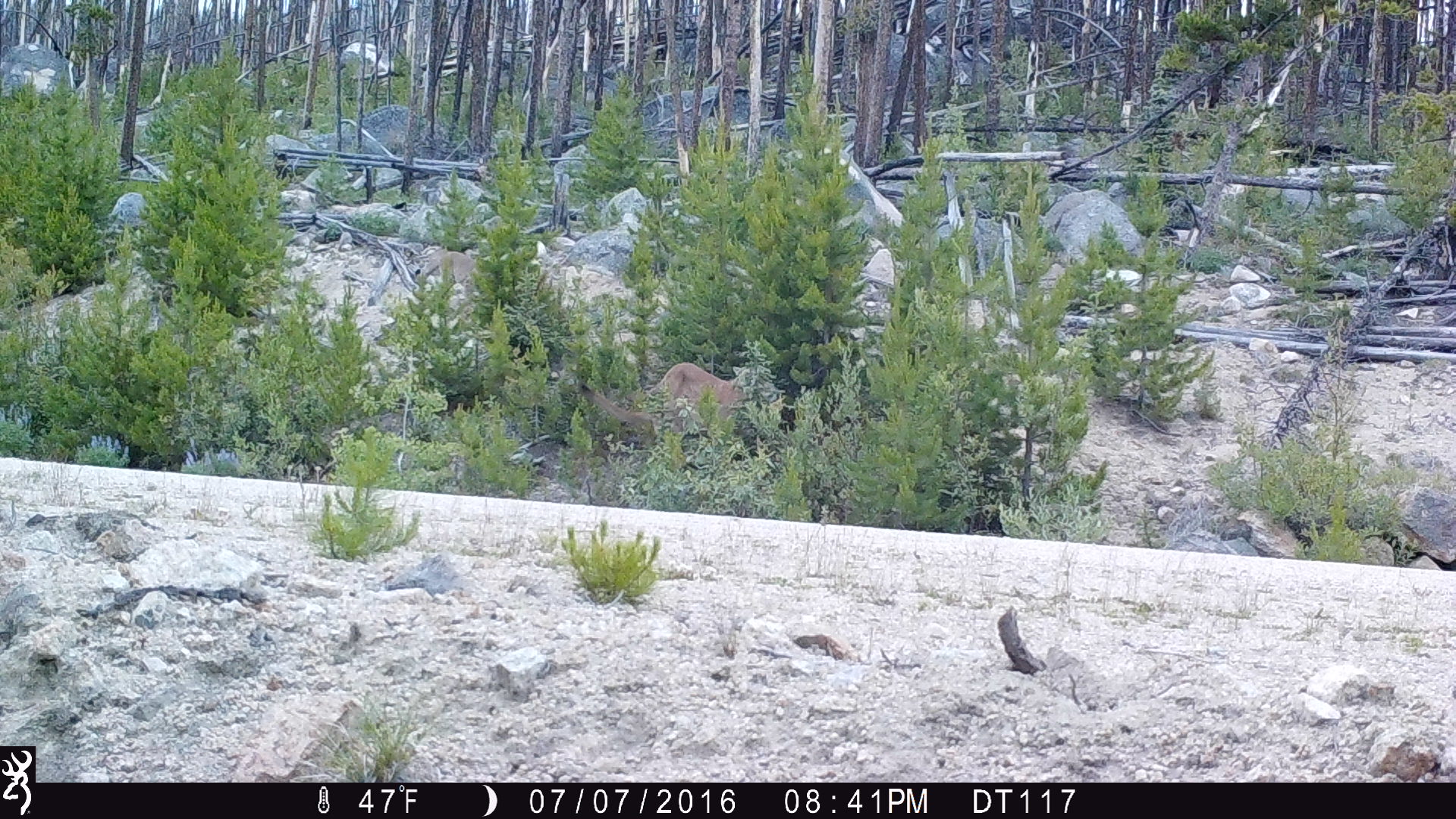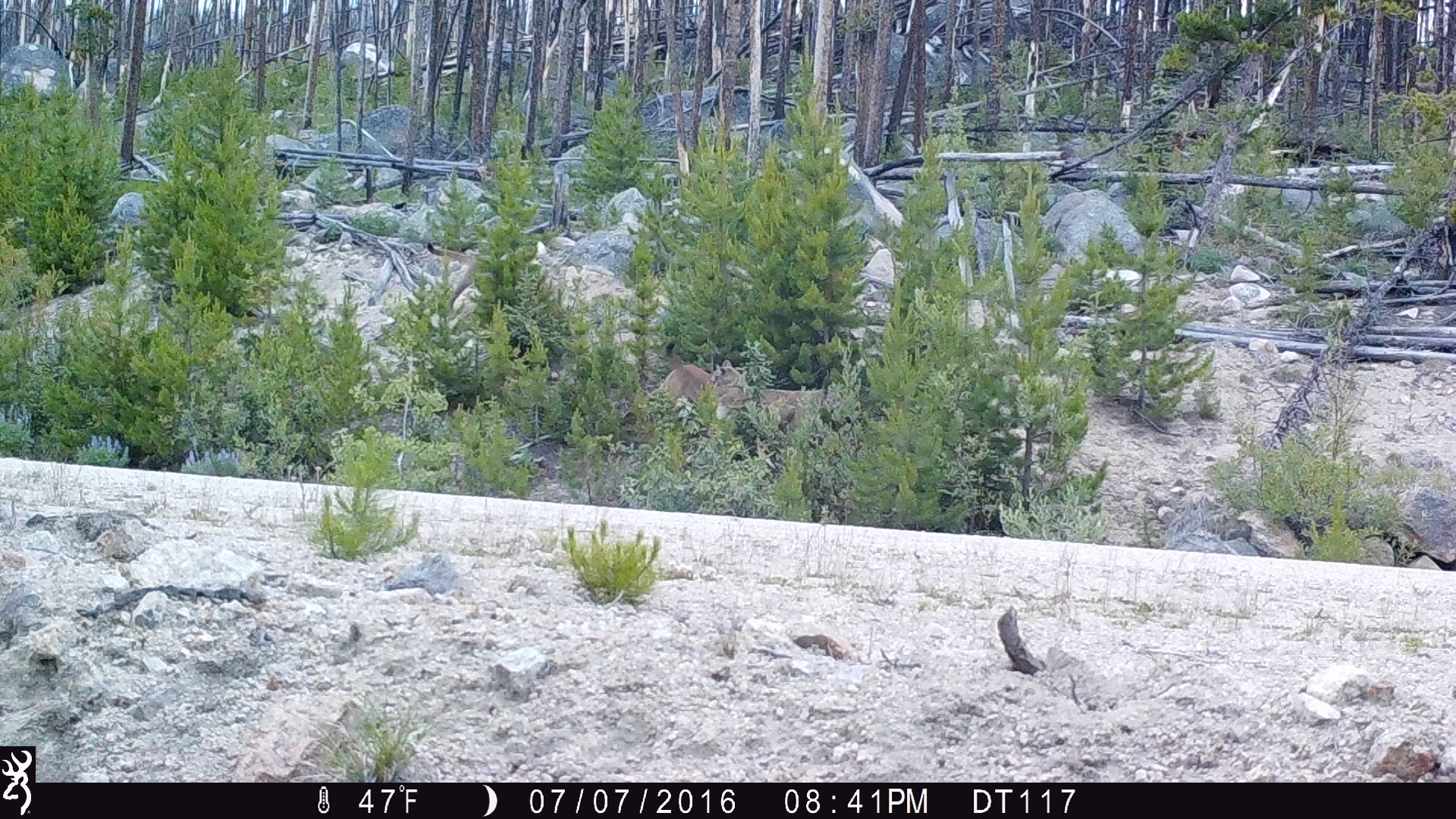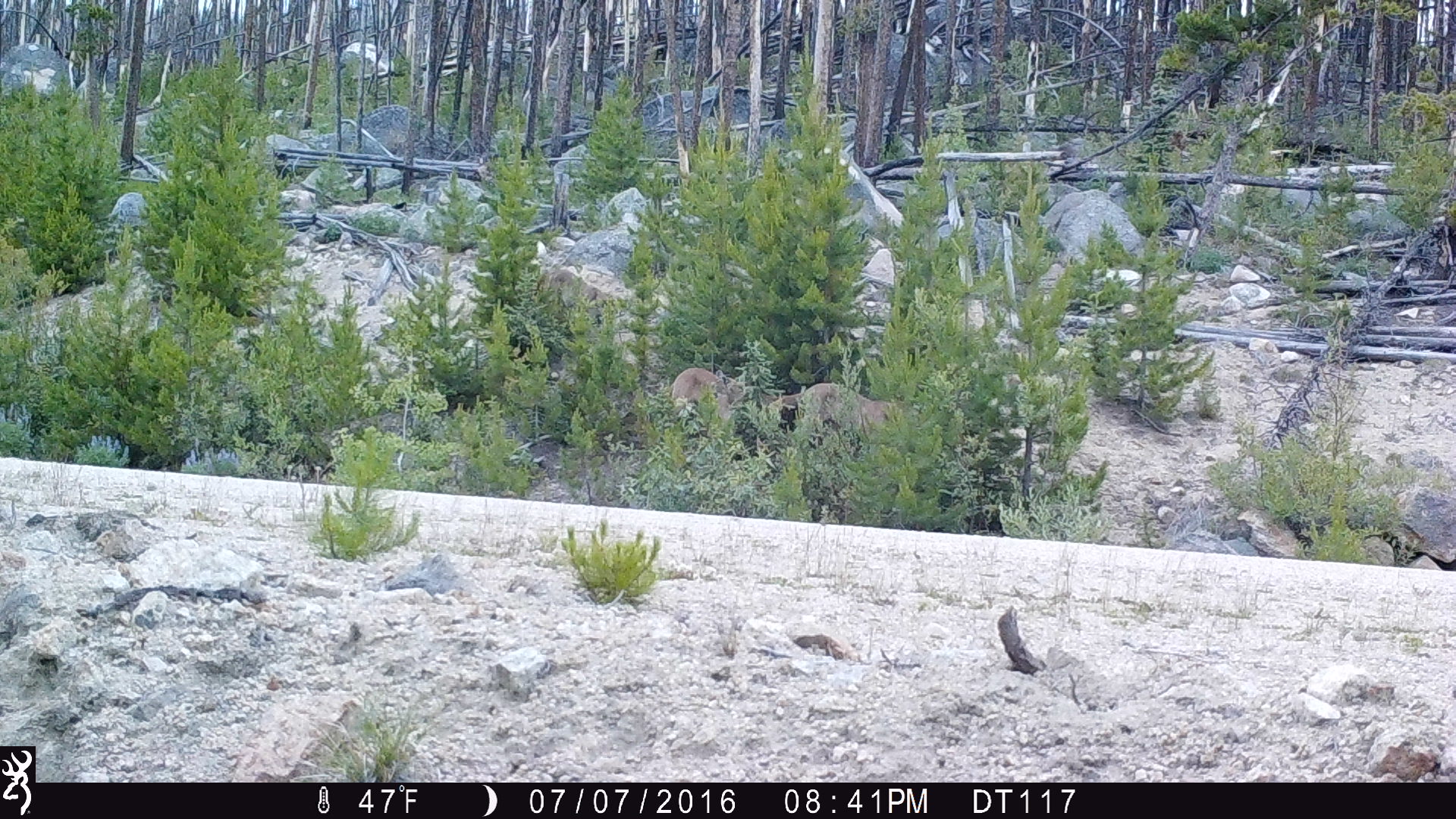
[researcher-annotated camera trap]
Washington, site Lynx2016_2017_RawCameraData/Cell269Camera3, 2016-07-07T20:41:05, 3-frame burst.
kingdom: Animalia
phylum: Chordata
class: Mammalia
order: Carnivora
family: Felidae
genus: Puma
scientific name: Puma concolor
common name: mountain lion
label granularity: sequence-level